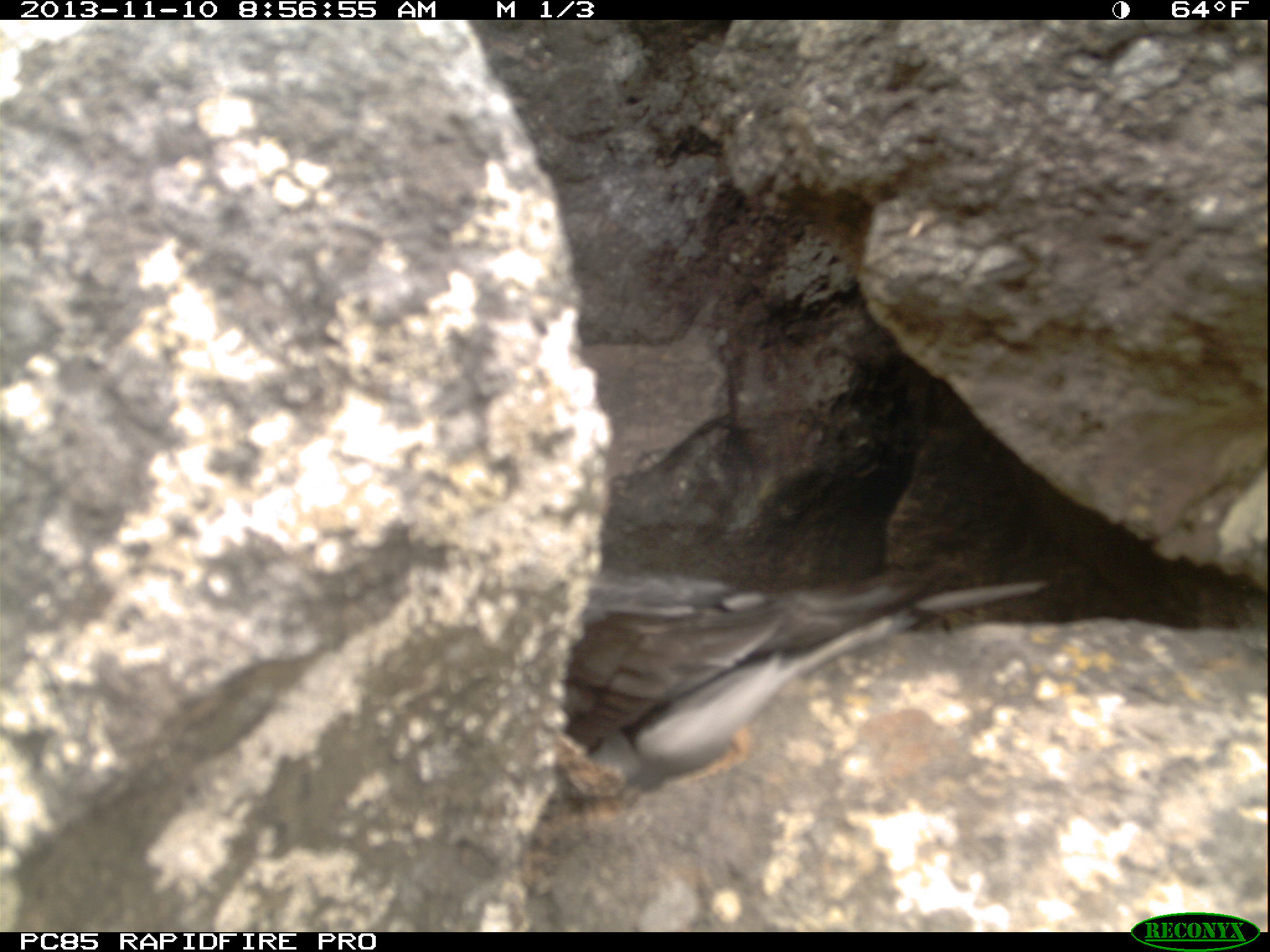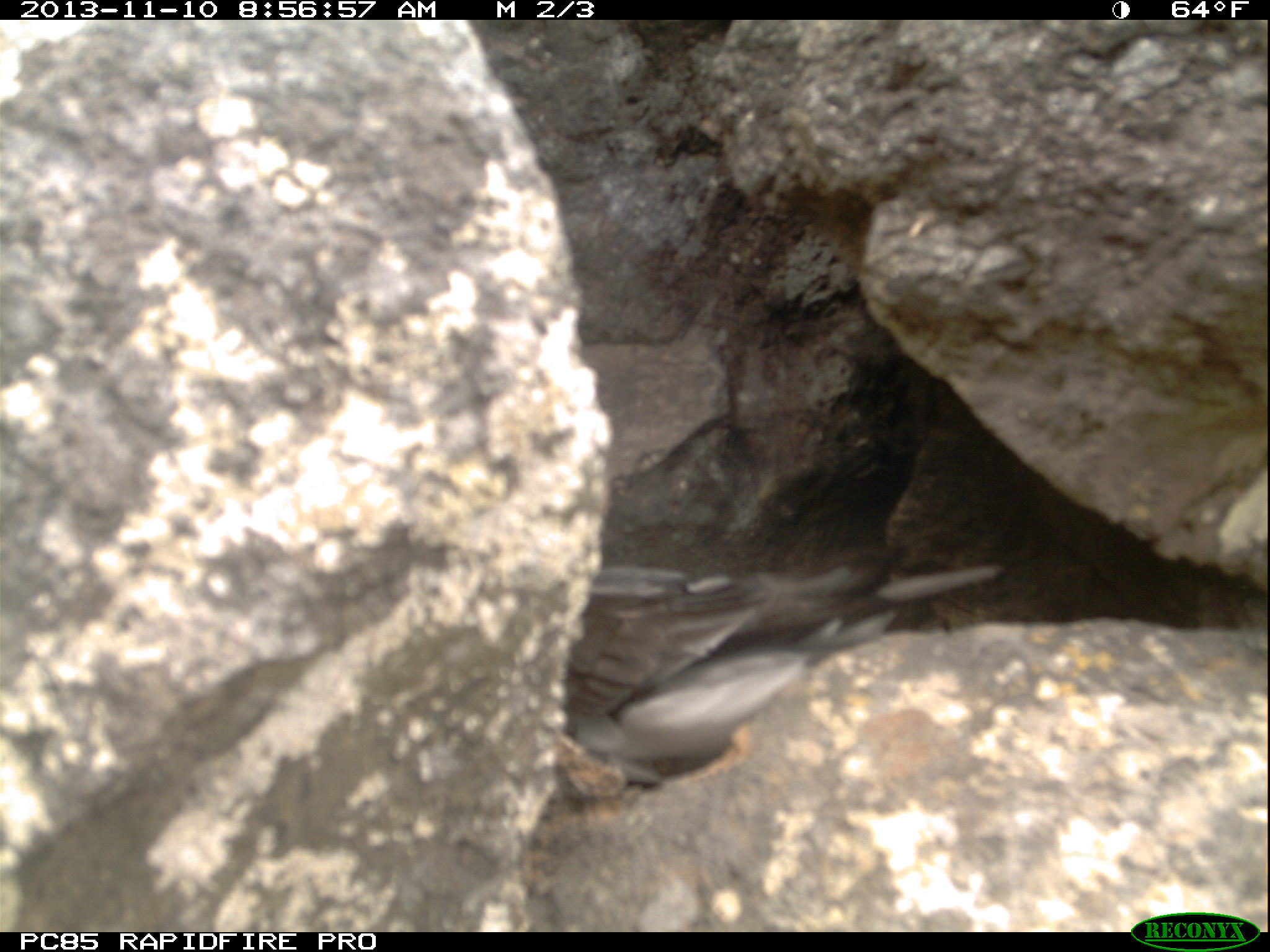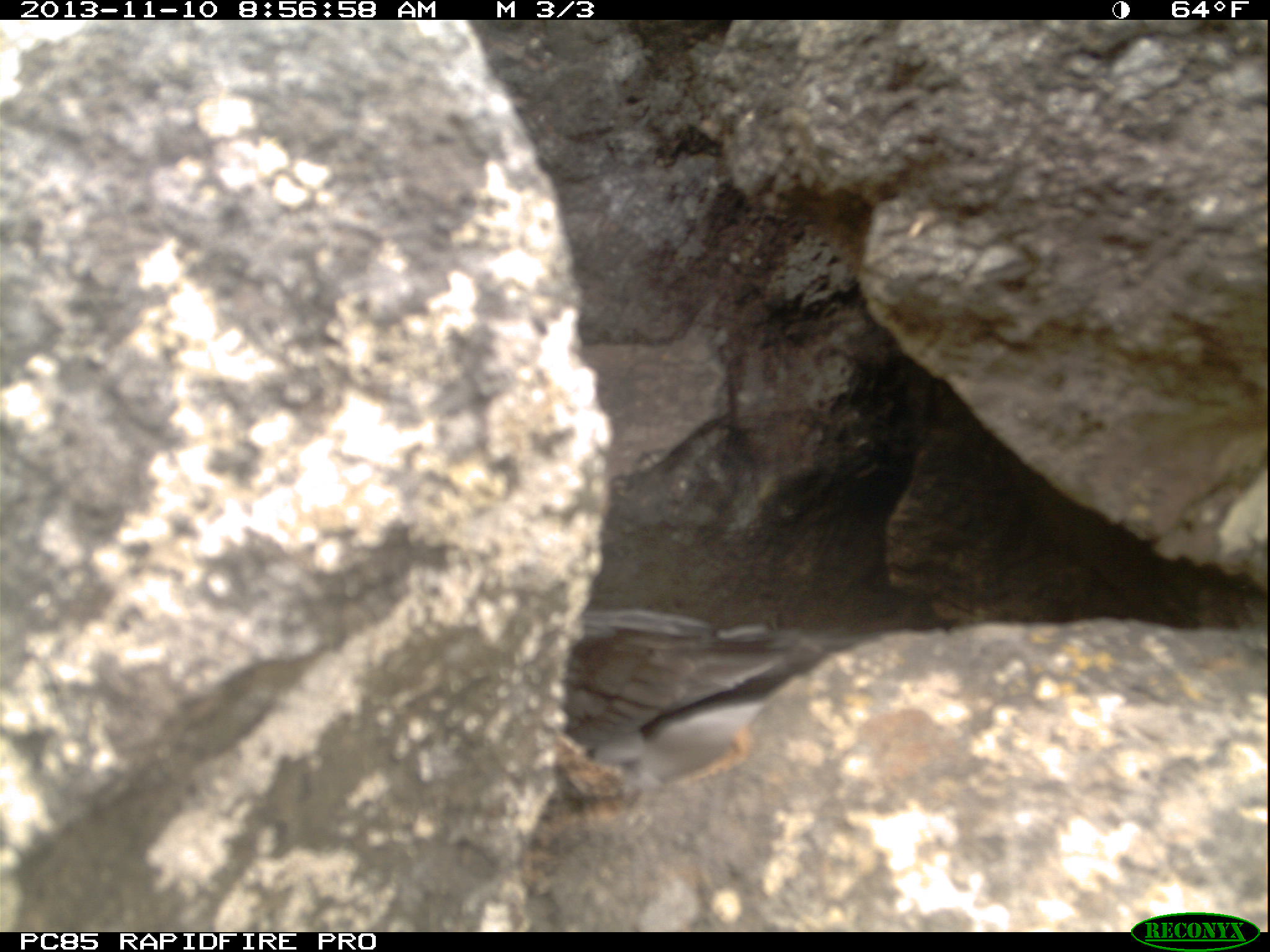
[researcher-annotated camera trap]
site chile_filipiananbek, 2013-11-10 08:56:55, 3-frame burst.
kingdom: Animalia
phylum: Chordata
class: Aves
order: Procellariiformes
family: Procellariidae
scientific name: Procellariidae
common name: petrel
Petrel (Procellariidae).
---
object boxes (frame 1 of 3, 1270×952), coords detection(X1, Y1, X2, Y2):
petrel: detection(557, 544, 1046, 818)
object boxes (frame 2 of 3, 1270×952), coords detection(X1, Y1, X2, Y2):
petrel: detection(551, 543, 1019, 815)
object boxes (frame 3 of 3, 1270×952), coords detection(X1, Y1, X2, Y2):
petrel: detection(564, 602, 861, 788)